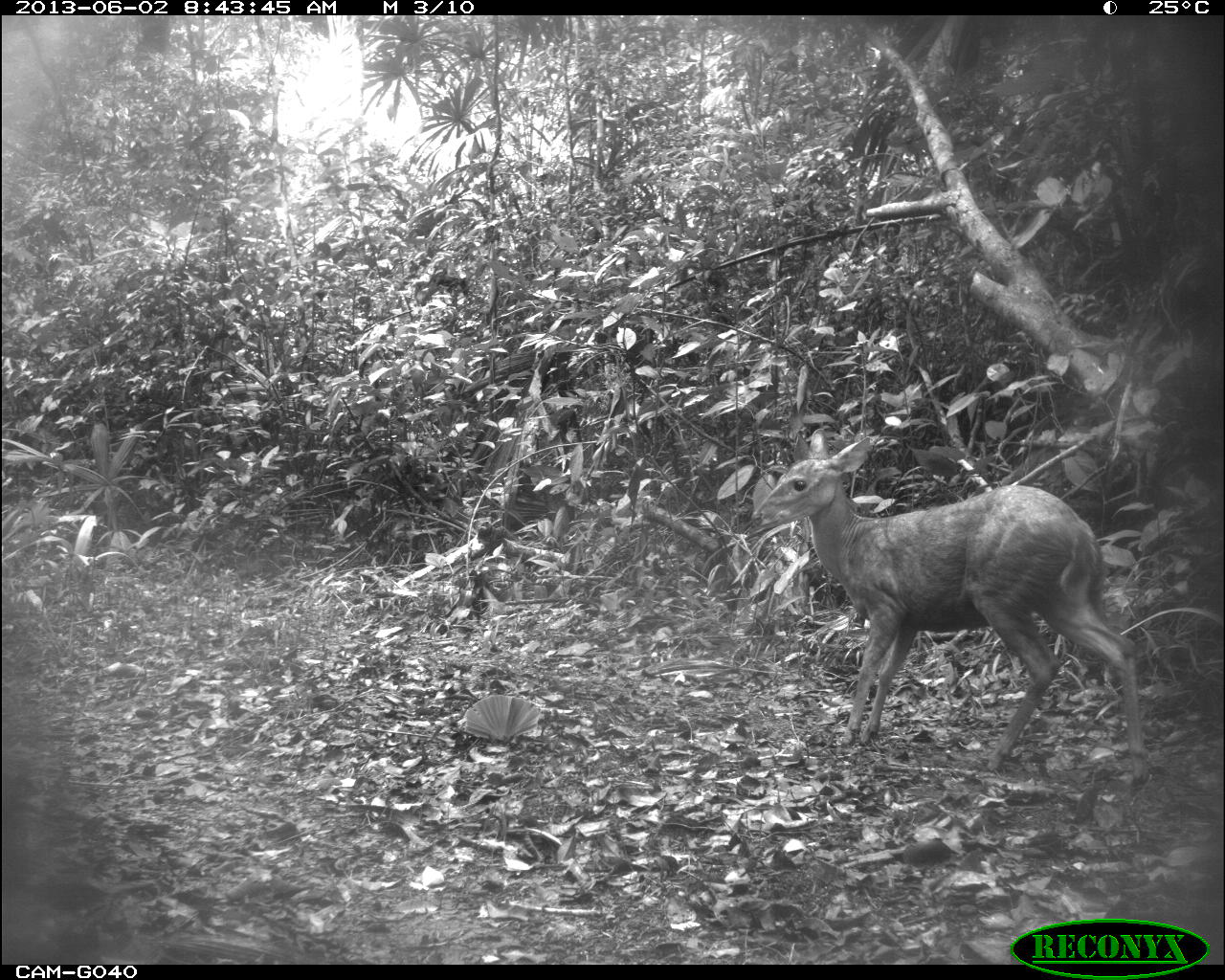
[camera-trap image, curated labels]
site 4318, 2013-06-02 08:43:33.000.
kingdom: Animalia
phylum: Chordata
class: Mammalia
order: Artiodactyla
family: Cervidae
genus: Mazama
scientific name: Mazama temama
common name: central american red brocket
Mazama temama (central american red brocket), count 2.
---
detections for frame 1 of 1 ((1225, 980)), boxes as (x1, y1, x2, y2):
mazama temama: (748, 426, 1152, 786)